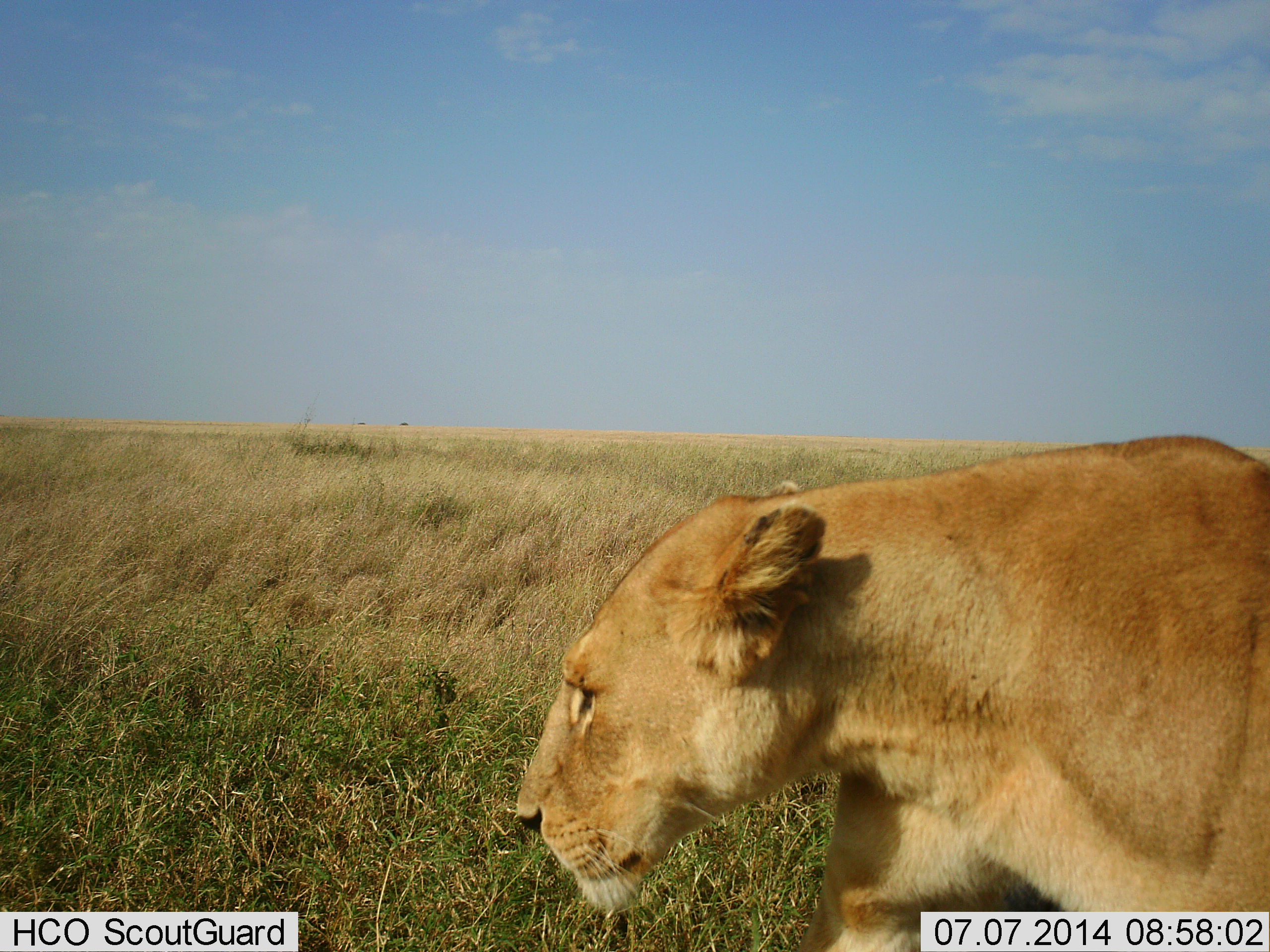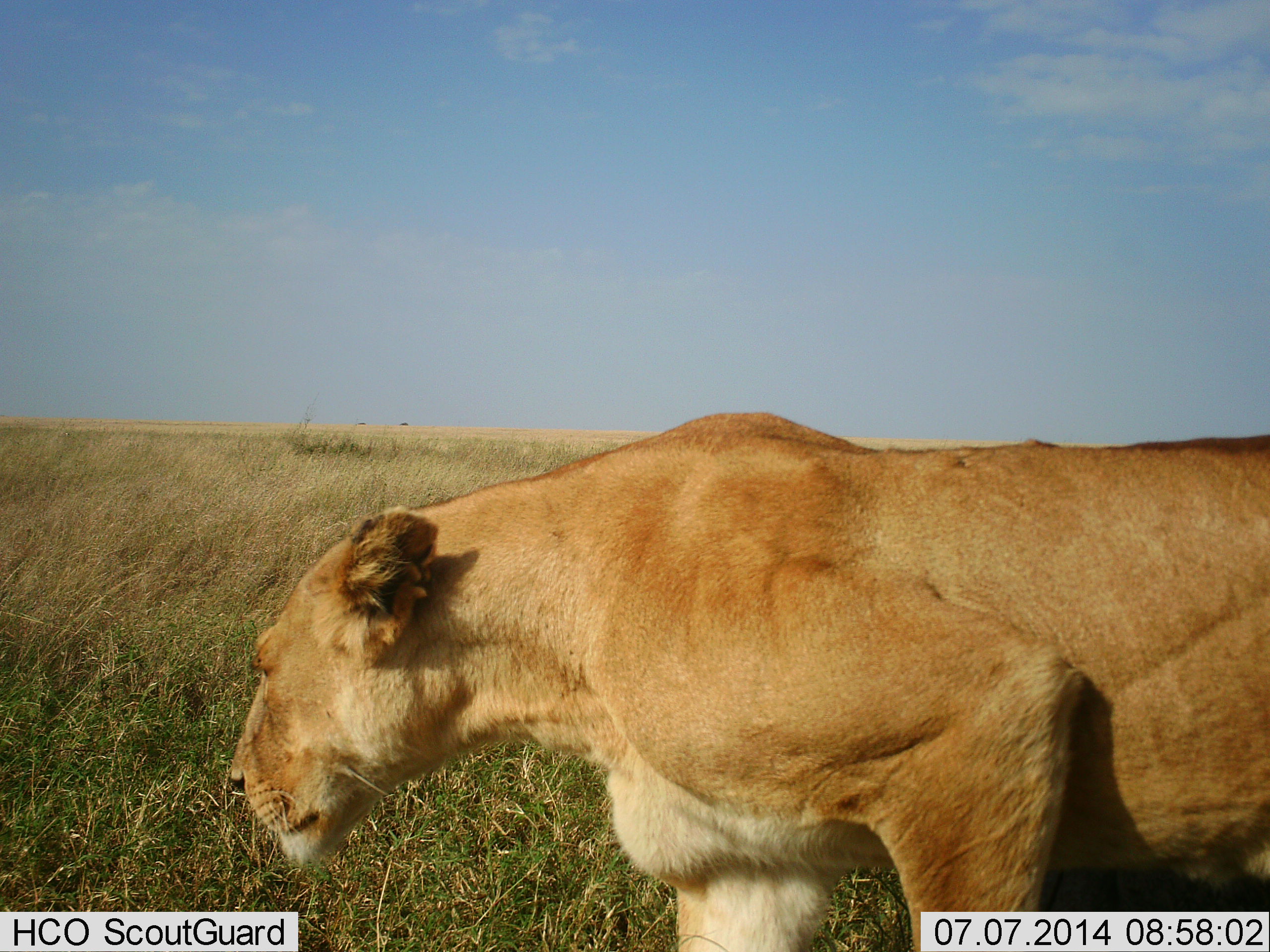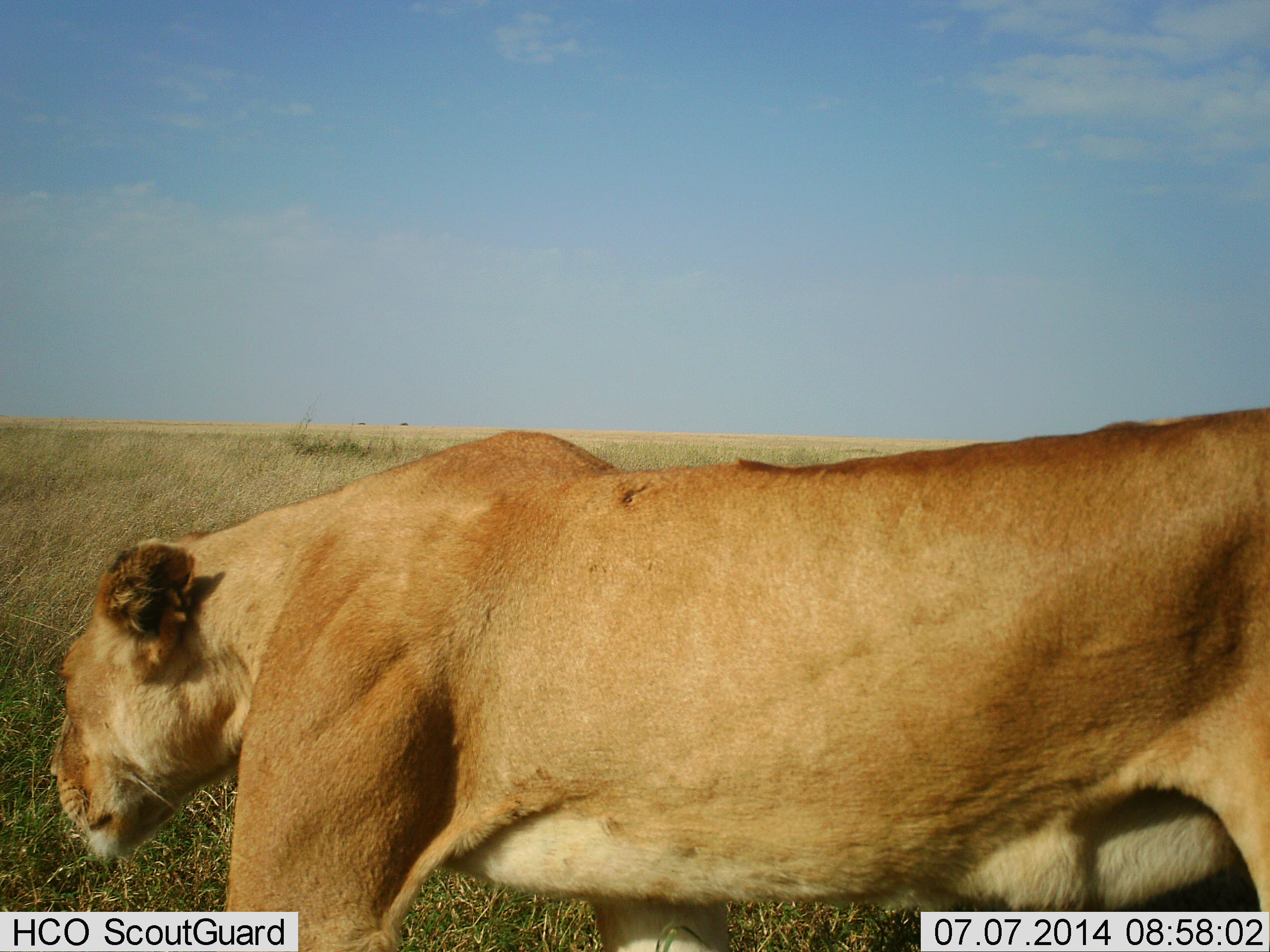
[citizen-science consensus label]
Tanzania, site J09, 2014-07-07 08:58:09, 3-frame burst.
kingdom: Animalia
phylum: Chordata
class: Mammalia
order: Carnivora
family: Felidae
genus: Panthera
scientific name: Panthera leo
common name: lion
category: lionfemale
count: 1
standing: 6%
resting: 3%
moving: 90%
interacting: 0%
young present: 0%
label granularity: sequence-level